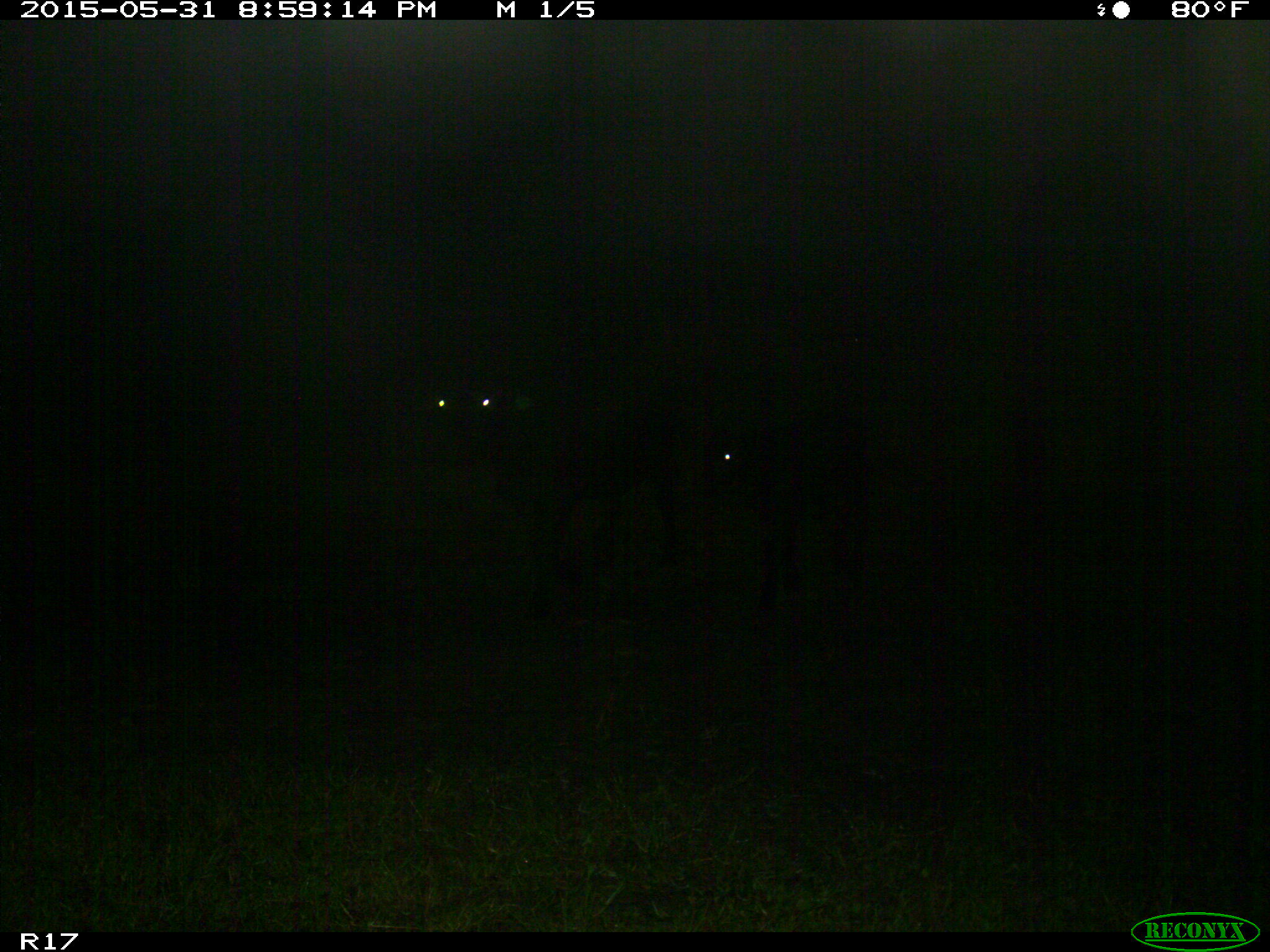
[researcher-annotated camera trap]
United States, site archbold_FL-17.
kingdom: Animalia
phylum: Chordata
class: Mammalia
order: Artiodactyla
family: Bovidae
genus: Bos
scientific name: Bos taurus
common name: domestic cow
Bos taurus (domestic cow).